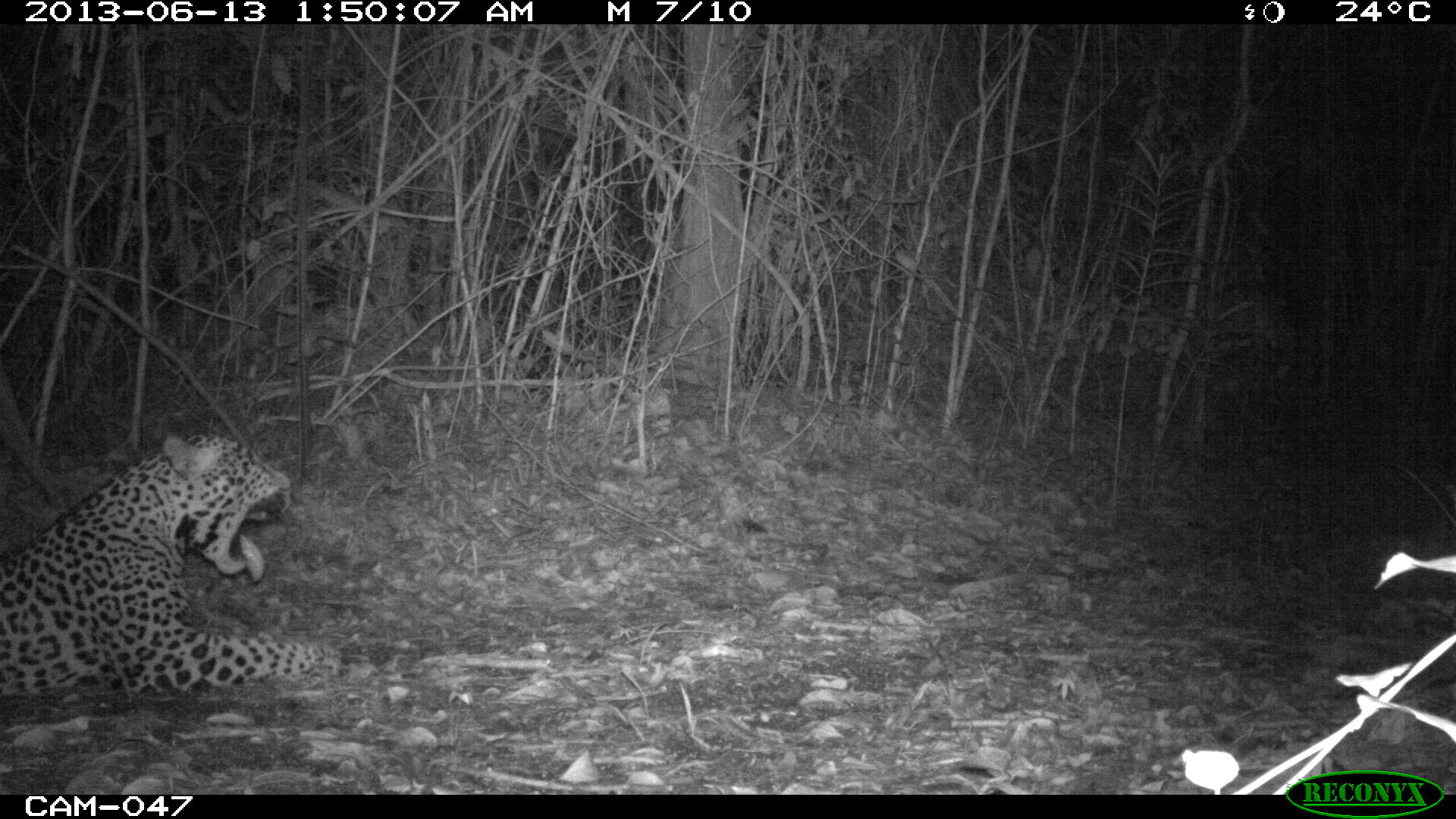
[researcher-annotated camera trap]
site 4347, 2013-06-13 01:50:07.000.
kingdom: Animalia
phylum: Chordata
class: Mammalia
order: Carnivora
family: Felidae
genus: Panthera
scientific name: Panthera onca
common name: jaguar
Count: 1.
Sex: male.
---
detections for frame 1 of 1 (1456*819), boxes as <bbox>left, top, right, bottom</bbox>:
panthera onca: <bbox>0, 424, 346, 696</bbox>